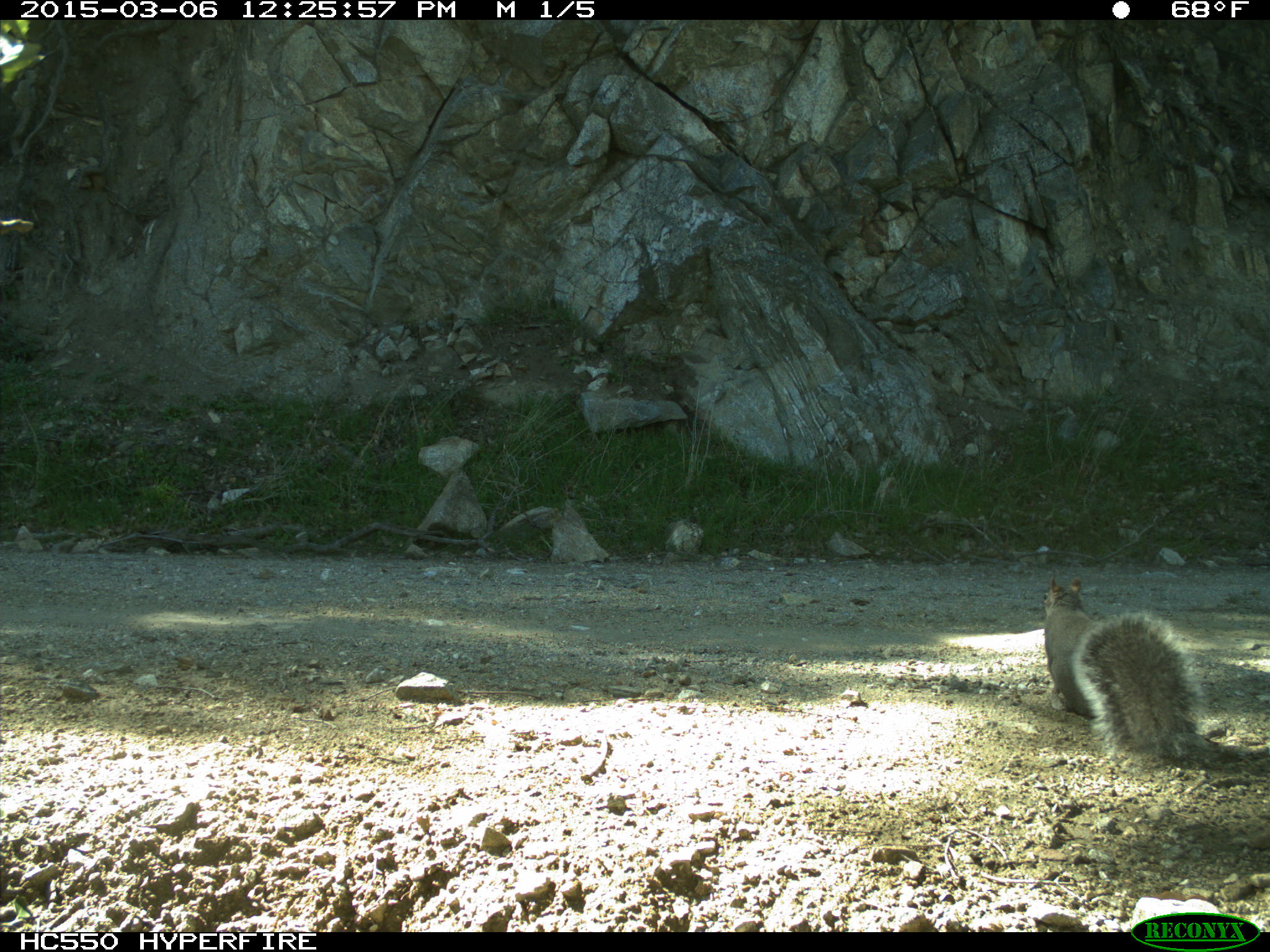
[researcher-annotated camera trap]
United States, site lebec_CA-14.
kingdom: Animalia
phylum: Chordata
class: Mammalia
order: Rodentia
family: Sciuridae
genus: Sciurus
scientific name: Sciurus carolinensis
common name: eastern gray squirrel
Sciurus carolinensis (eastern gray squirrel).